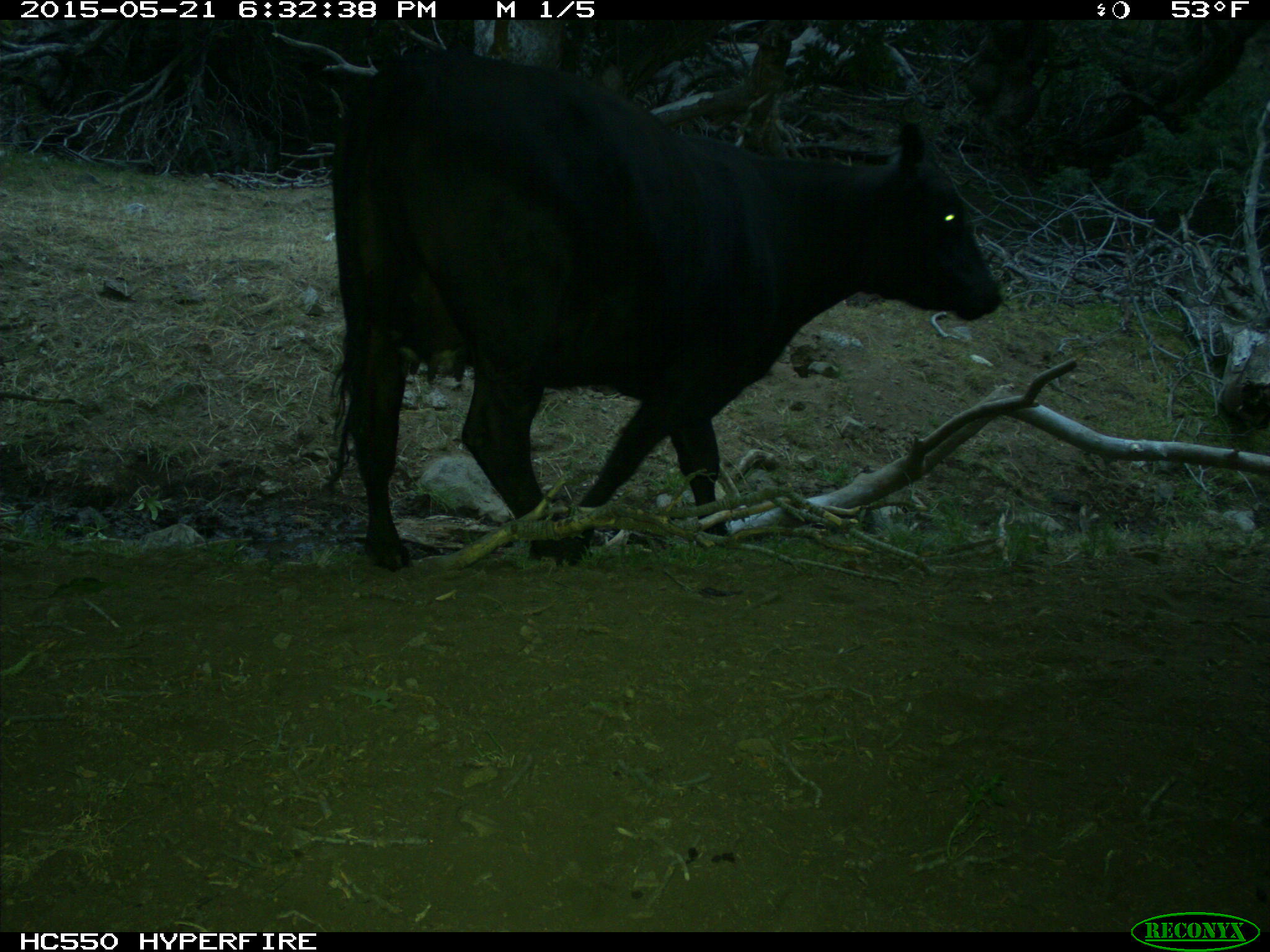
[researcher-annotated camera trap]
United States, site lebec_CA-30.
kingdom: Animalia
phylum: Chordata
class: Mammalia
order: Artiodactyla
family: Bovidae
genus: Bos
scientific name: Bos taurus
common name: domestic cow